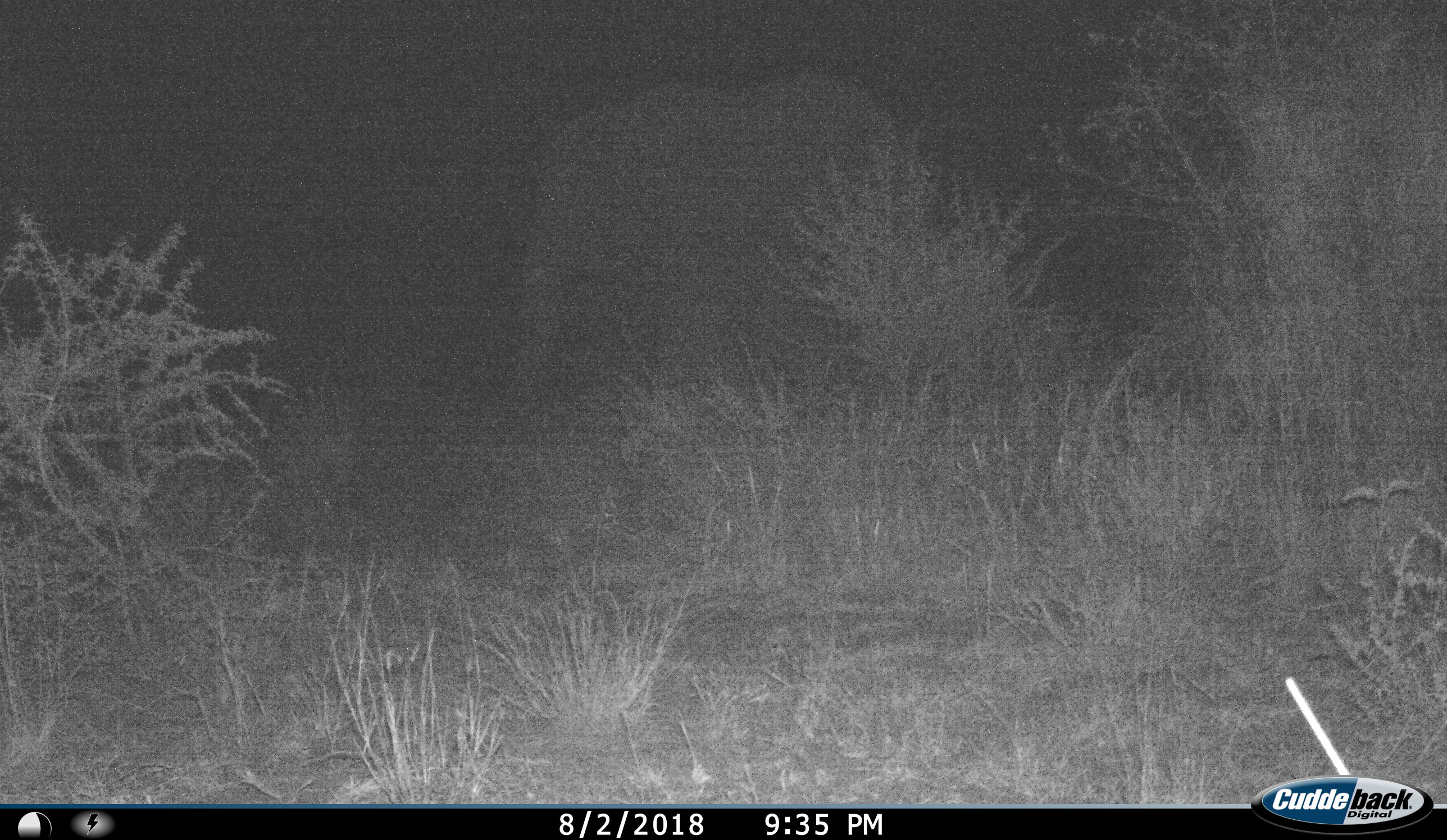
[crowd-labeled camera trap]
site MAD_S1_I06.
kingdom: Animalia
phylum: Chordata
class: Mammalia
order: Proboscidea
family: Elephantidae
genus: Loxodonta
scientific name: Loxodonta africana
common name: african bush elephant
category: elephant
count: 1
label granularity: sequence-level